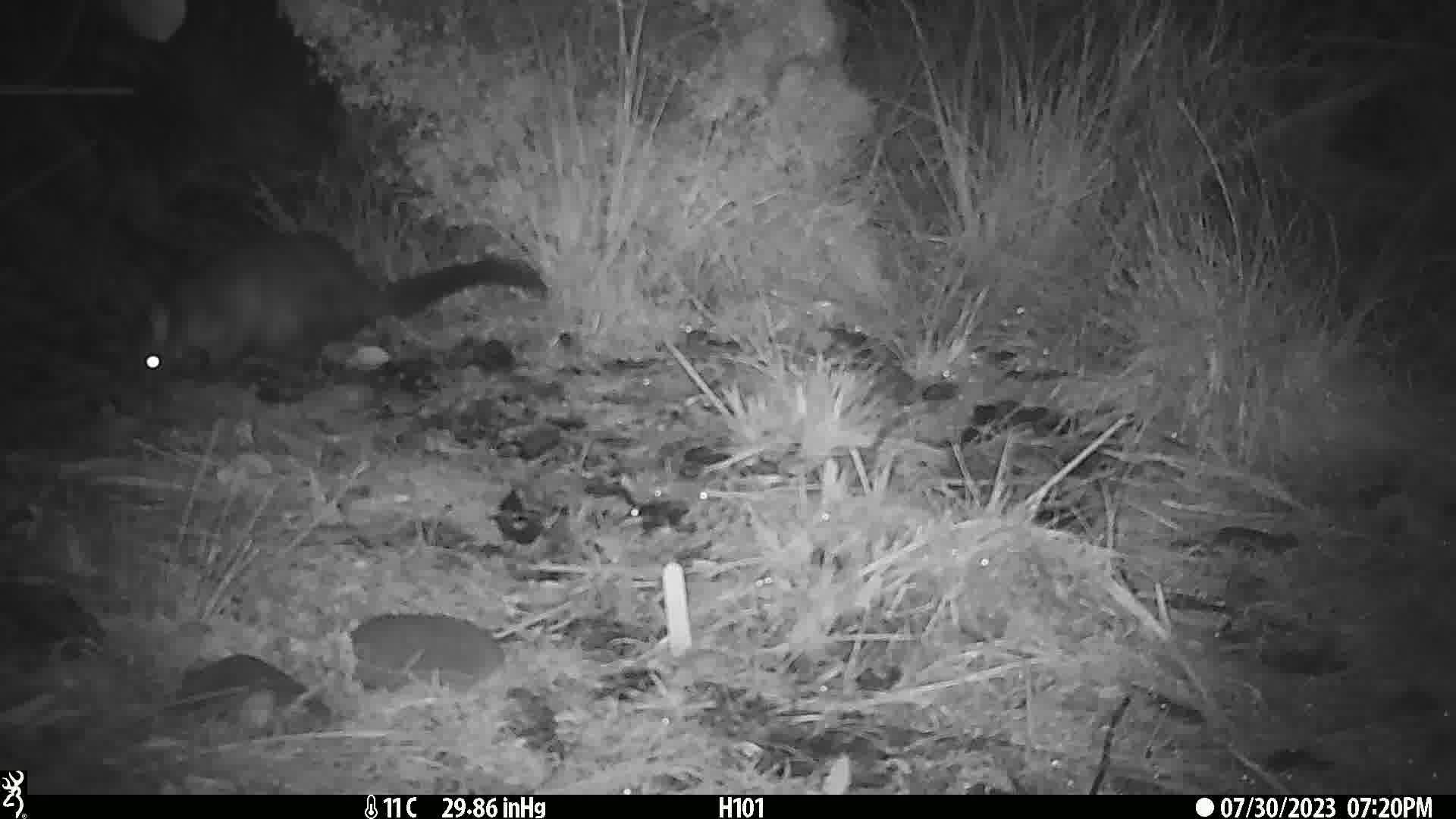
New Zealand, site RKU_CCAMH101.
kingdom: Animalia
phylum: Chordata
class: Mammalia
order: Diprotodontia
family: Phalangeridae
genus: Trichosurus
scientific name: Trichosurus vulpecula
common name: common brushtail possum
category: possum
Possum (common brushtail possum) (Trichosurus vulpecula).